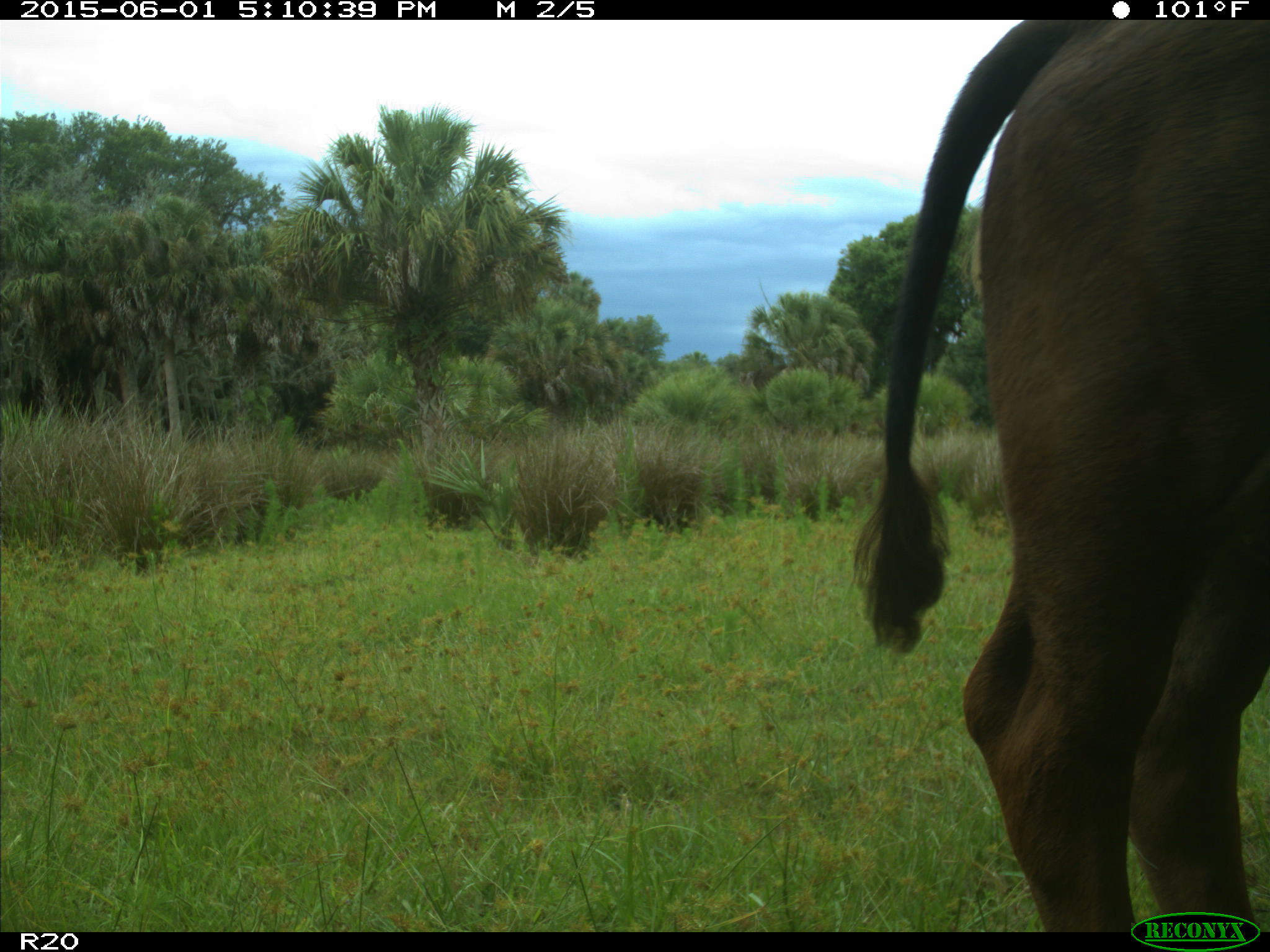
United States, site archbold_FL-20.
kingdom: Animalia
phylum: Chordata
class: Mammalia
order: Artiodactyla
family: Bovidae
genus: Bos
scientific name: Bos taurus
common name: domestic cow